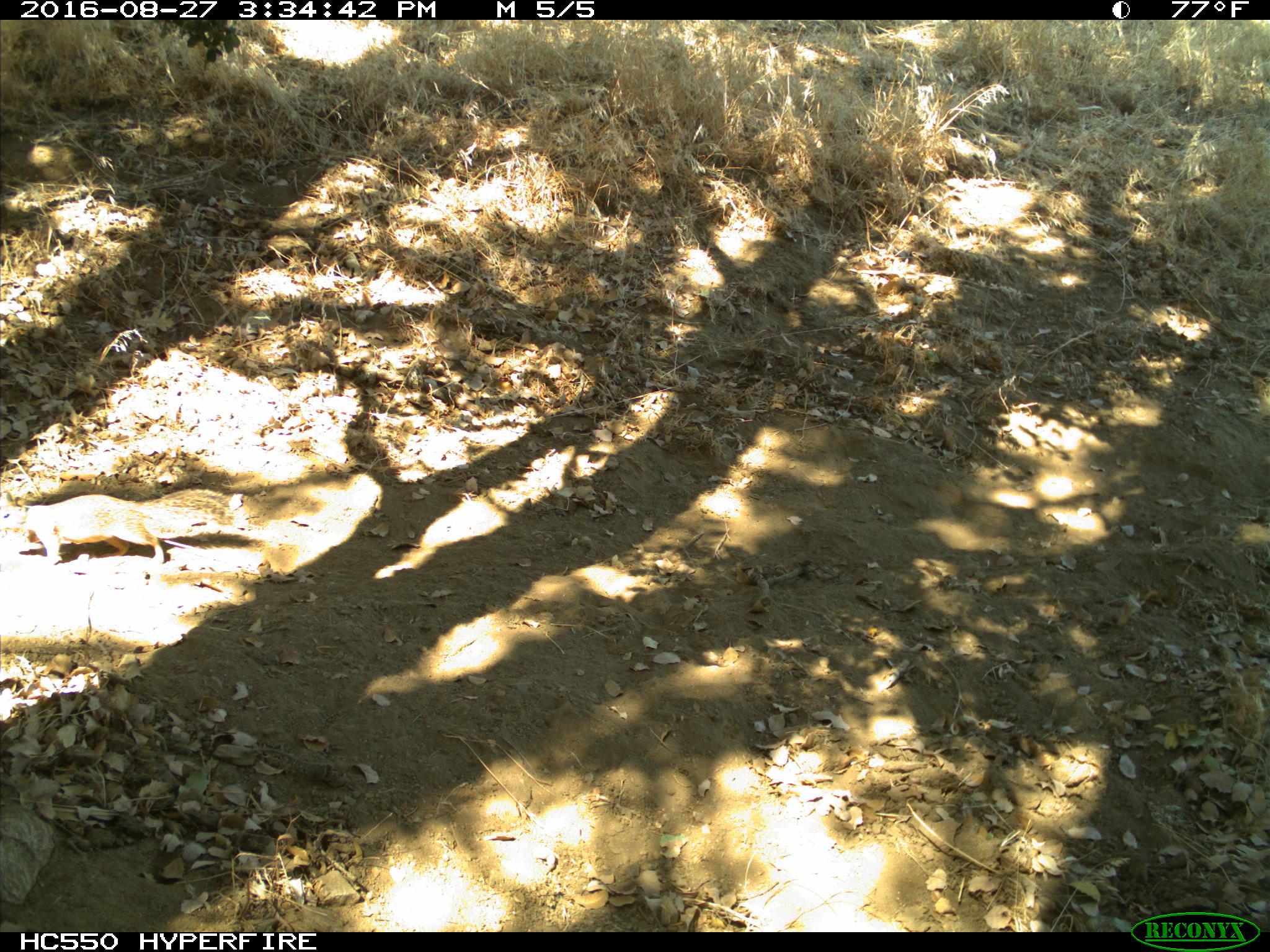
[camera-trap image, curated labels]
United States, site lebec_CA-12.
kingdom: Animalia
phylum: Chordata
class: Mammalia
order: Rodentia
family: Sciuridae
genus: Otospermophilus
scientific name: Otospermophilus beecheyi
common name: california ground squirrel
Otospermophilus beecheyi (california ground squirrel).